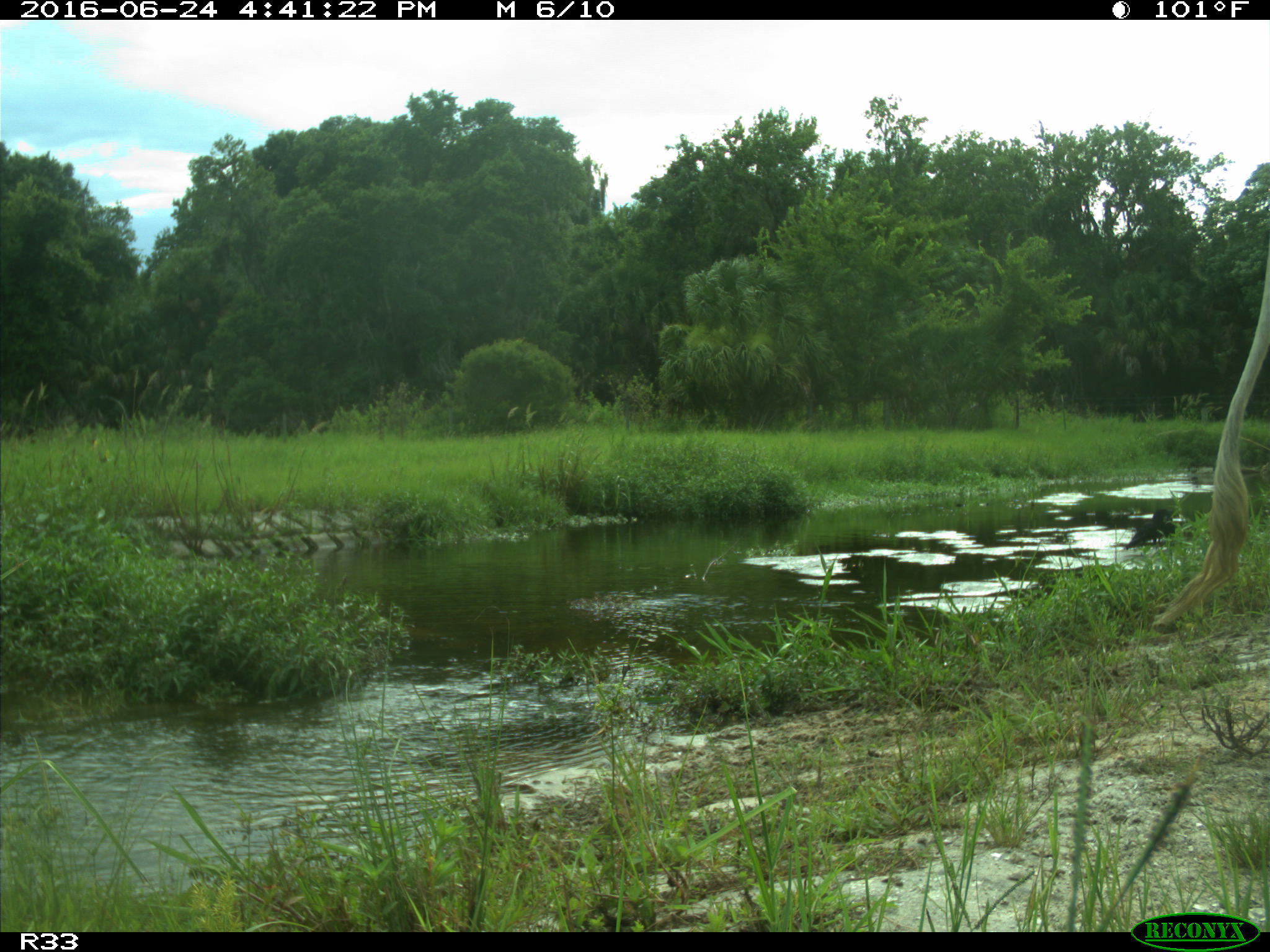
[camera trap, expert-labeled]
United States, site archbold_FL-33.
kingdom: Animalia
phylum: Chordata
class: Mammalia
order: Artiodactyla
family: Bovidae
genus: Bos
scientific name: Bos taurus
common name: domestic cow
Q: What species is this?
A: Bos taurus (domestic cow).